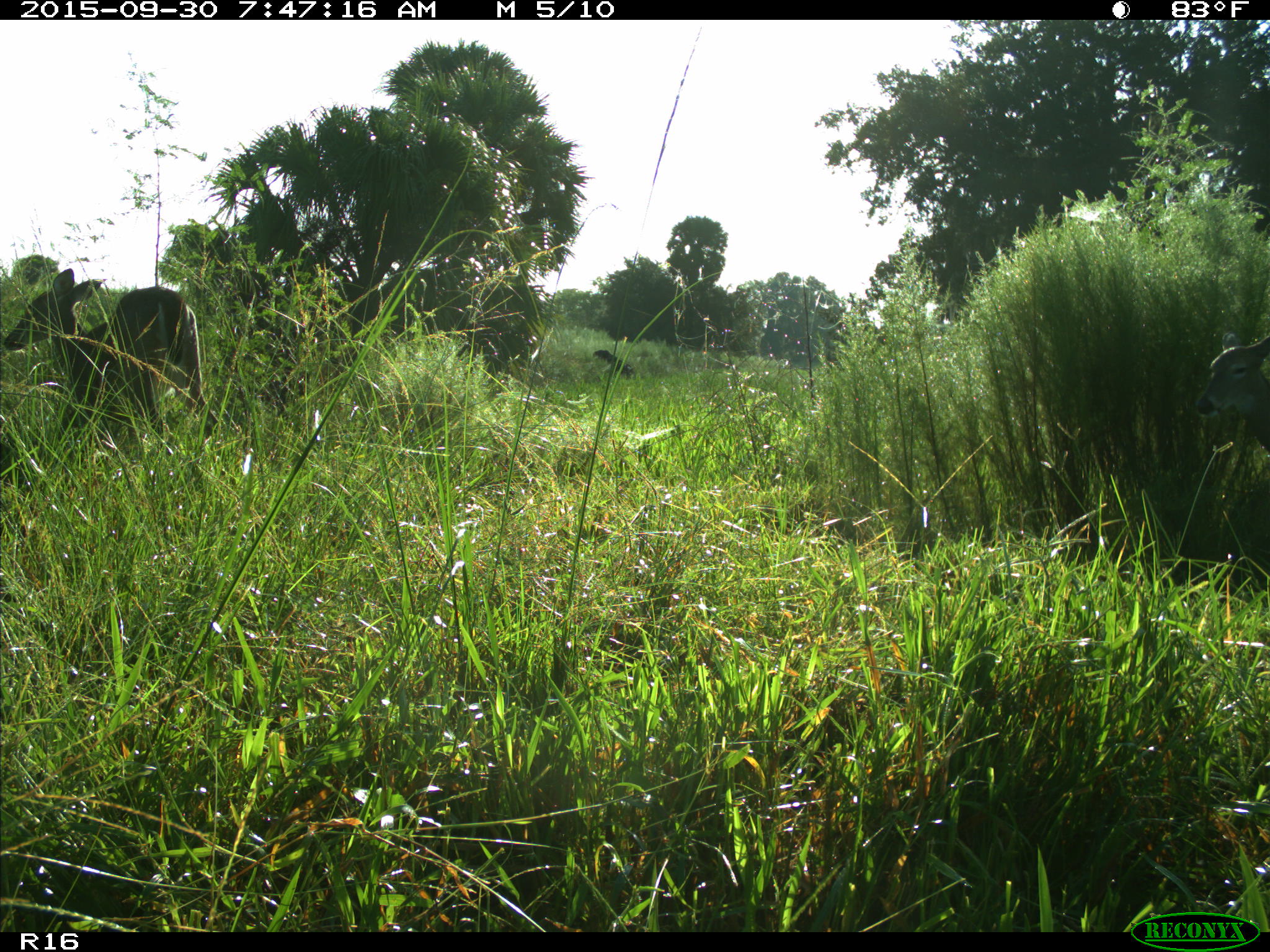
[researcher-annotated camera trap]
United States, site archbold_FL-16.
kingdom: Animalia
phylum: Chordata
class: Mammalia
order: Artiodactyla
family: Cervidae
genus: Odocoileus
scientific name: Odocoileus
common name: deer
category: unidentified deer